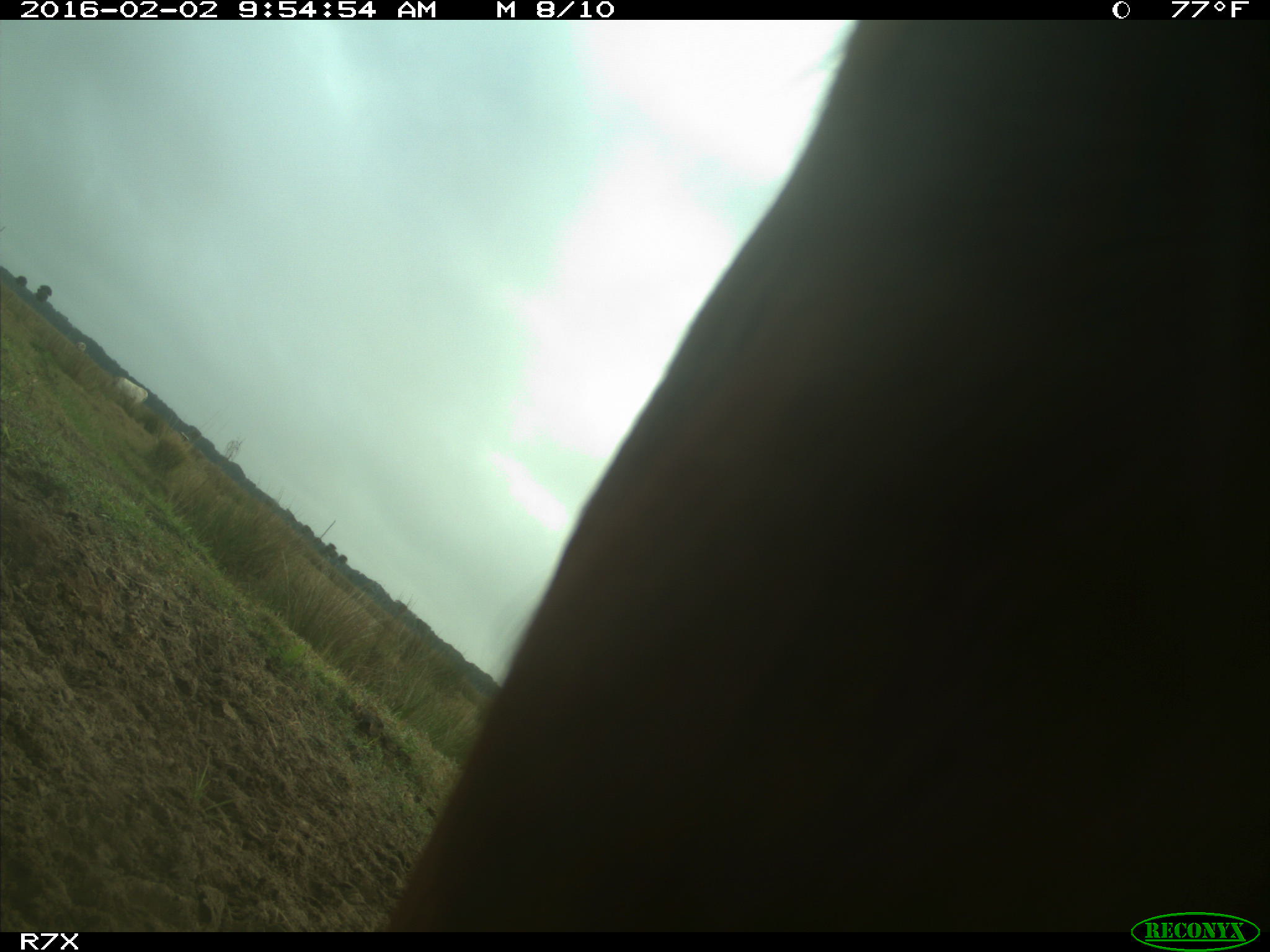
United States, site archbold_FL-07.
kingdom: Animalia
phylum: Chordata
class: Mammalia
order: Artiodactyla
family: Bovidae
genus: Bos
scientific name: Bos taurus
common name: domestic cow